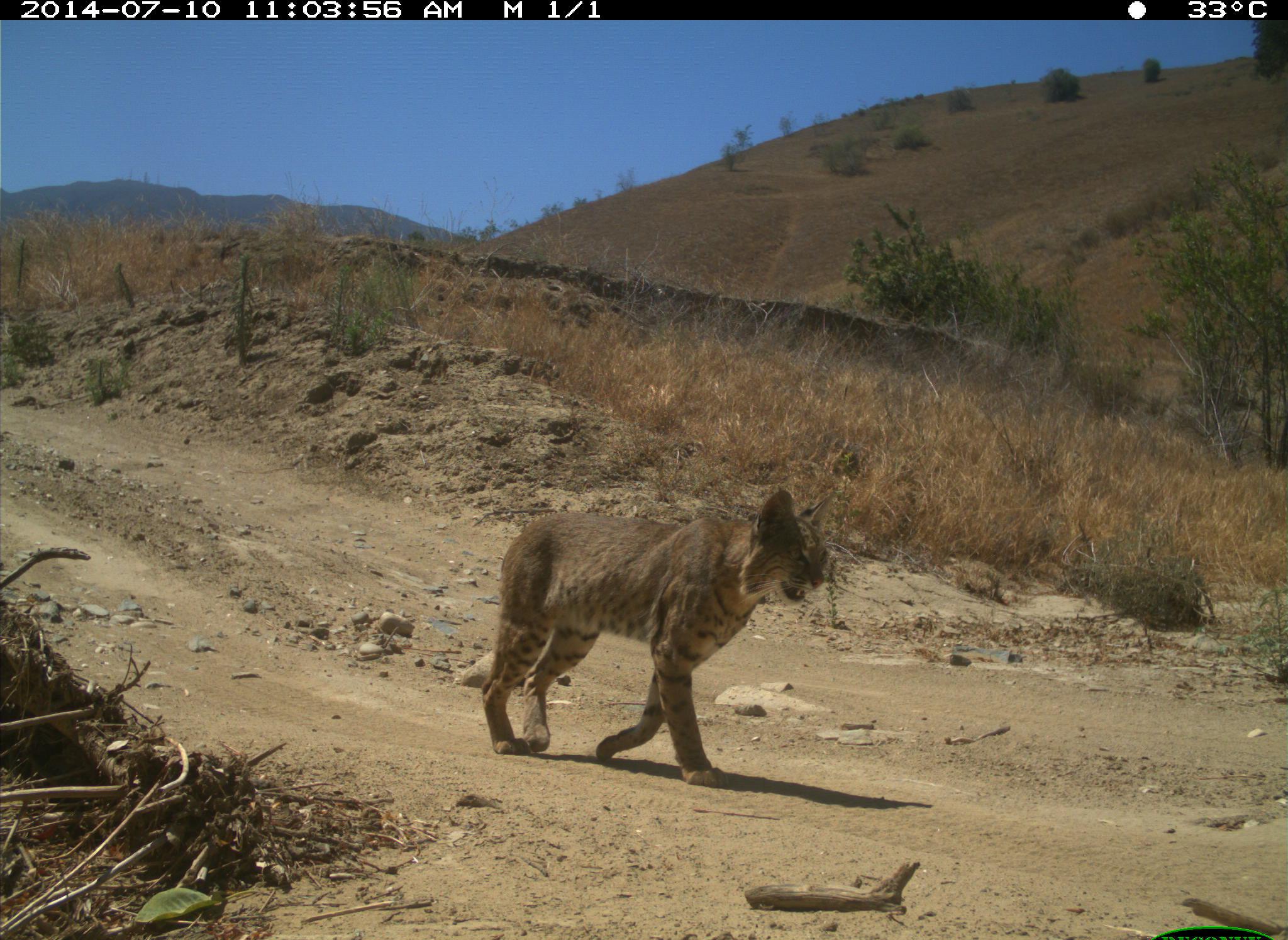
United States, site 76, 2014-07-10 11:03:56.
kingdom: Animalia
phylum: Chordata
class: Mammalia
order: Carnivora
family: Felidae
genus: Lynx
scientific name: Lynx rufus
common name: bobcat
Bobcat (Lynx rufus).